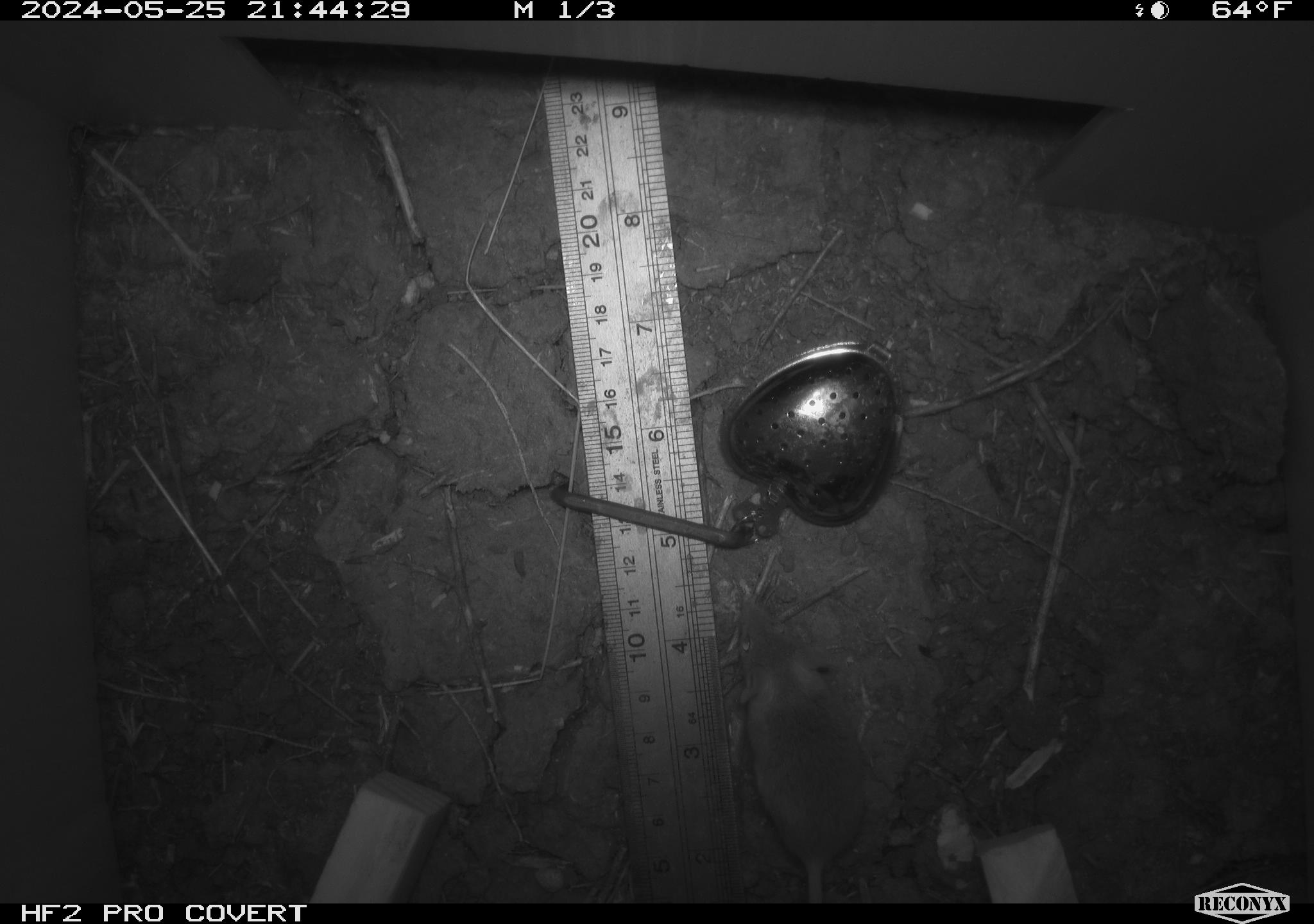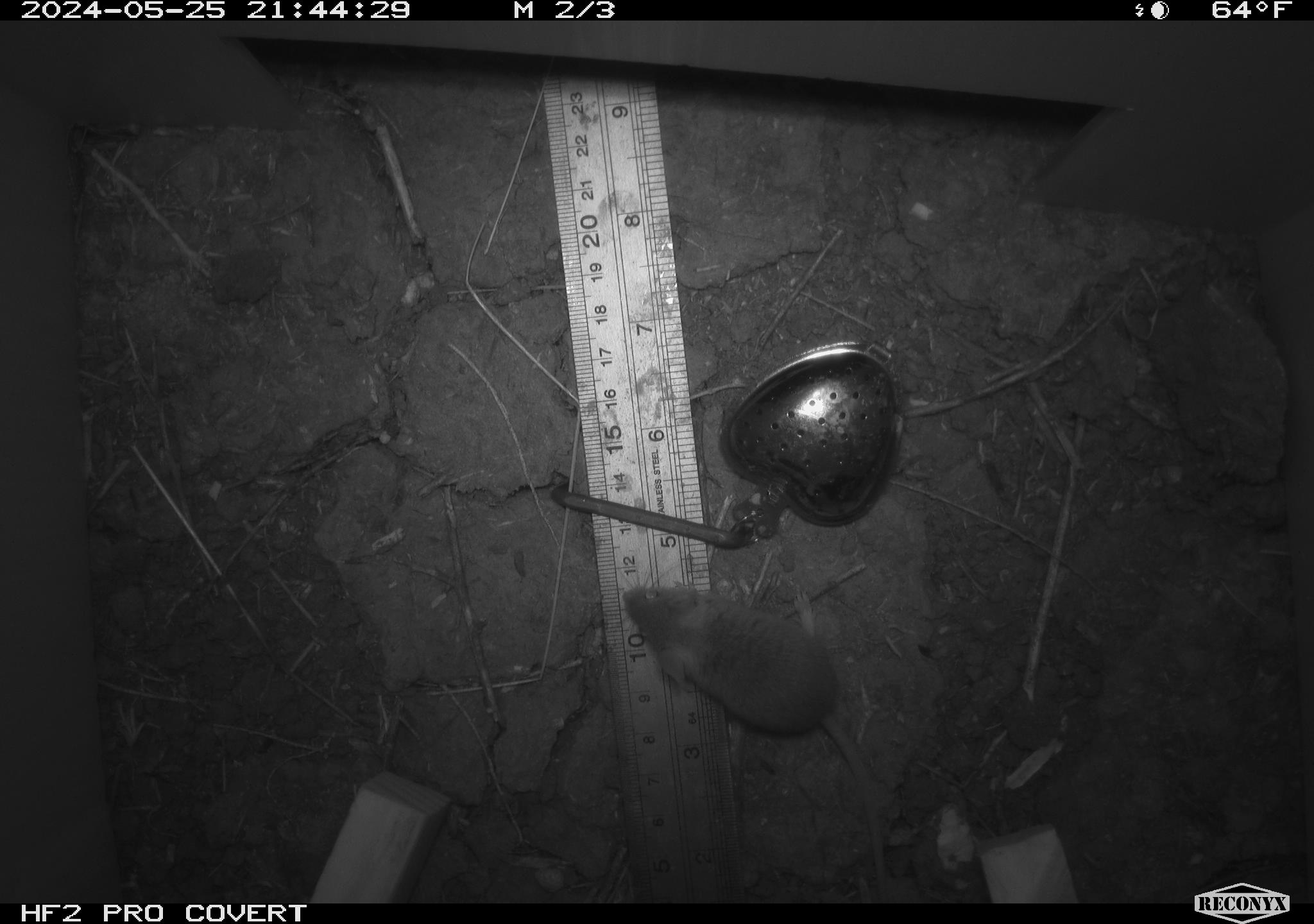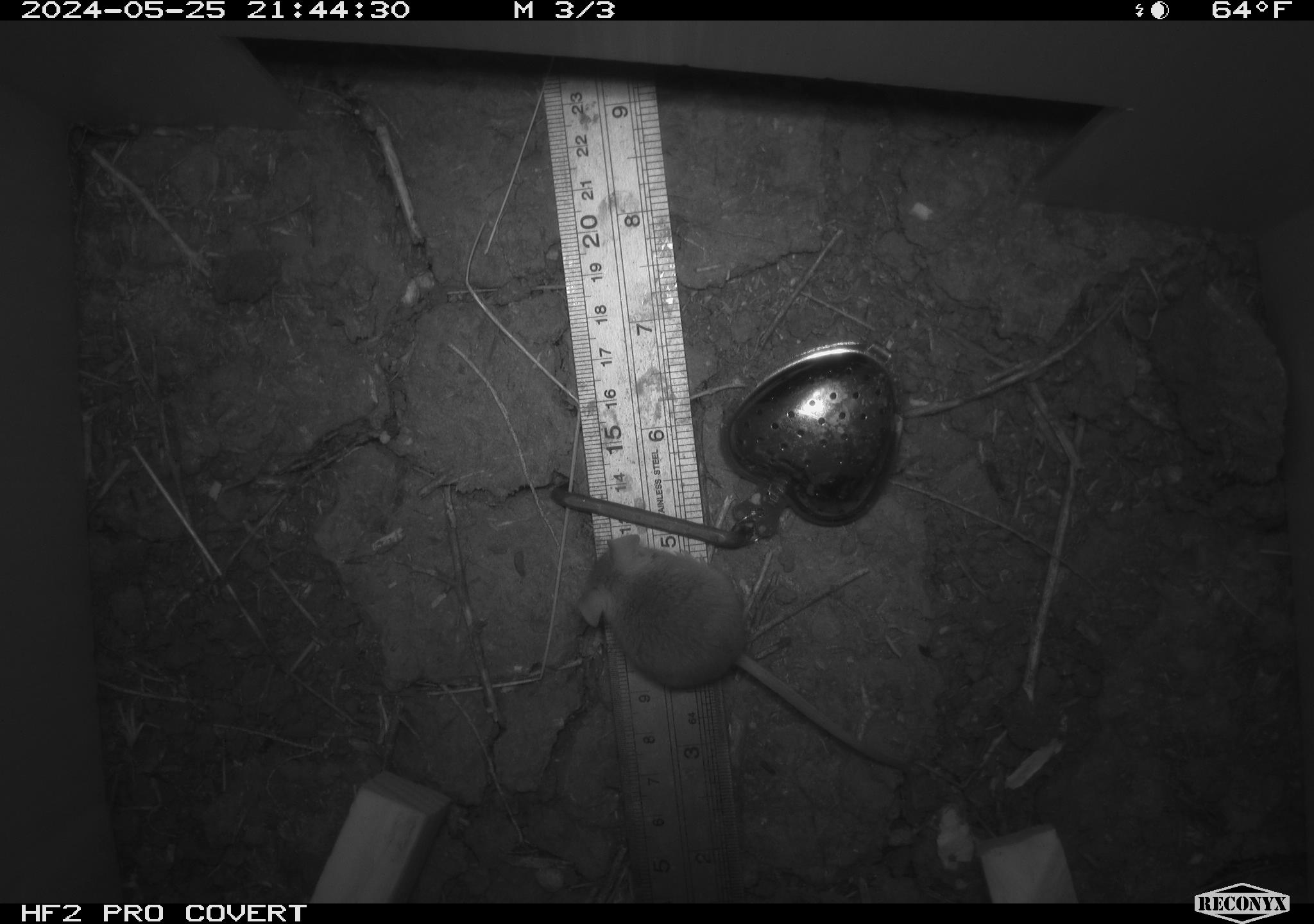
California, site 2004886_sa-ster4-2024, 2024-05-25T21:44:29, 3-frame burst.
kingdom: Animalia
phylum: Chordata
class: Mammalia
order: Rodentia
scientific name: Rodentia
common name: mouse species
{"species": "mouse species (Rodentia)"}